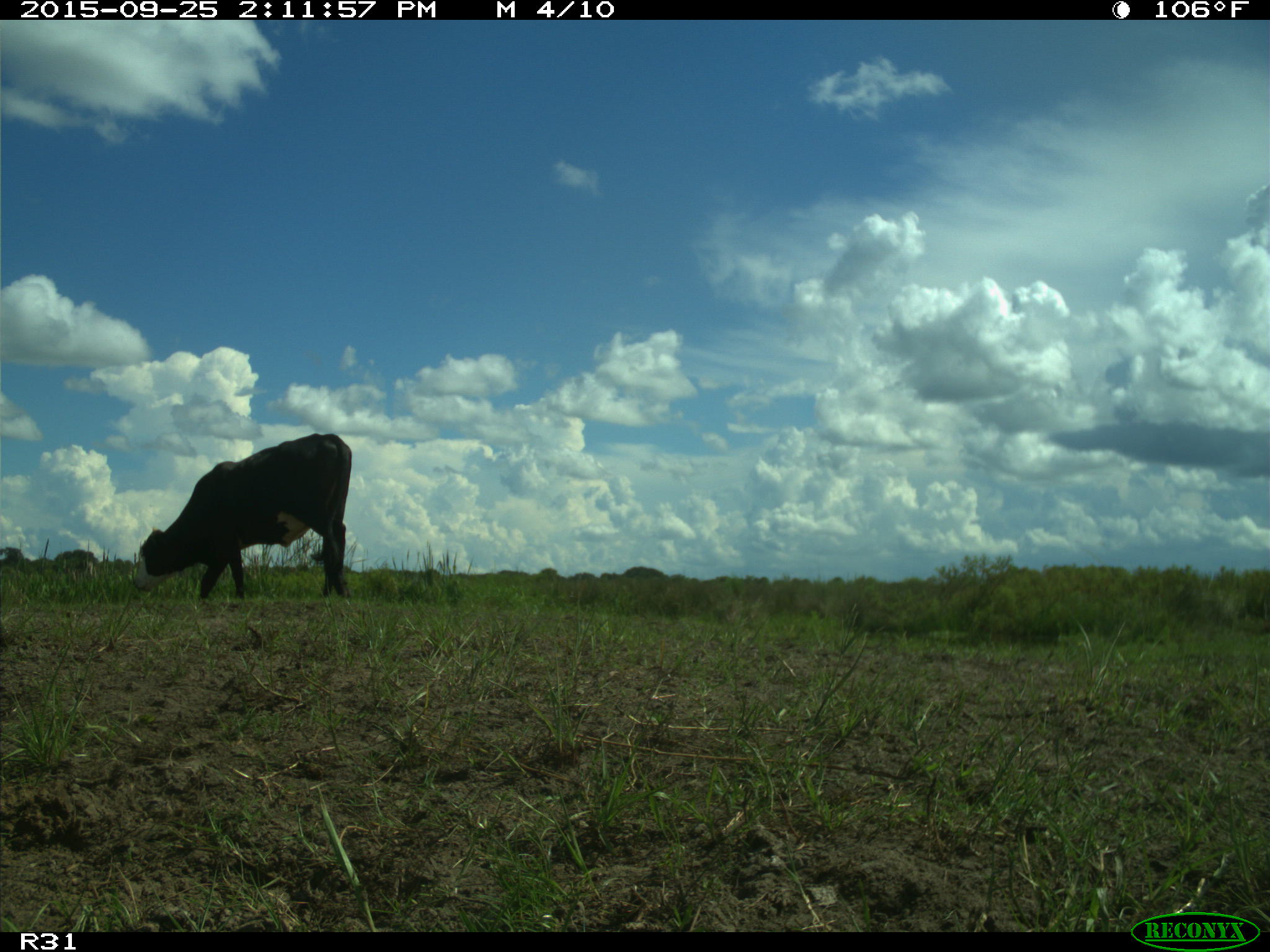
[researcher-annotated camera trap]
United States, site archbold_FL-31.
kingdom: Animalia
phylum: Chordata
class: Mammalia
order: Artiodactyla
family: Bovidae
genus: Bos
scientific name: Bos taurus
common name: domestic cow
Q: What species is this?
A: Bos taurus (domestic cow).